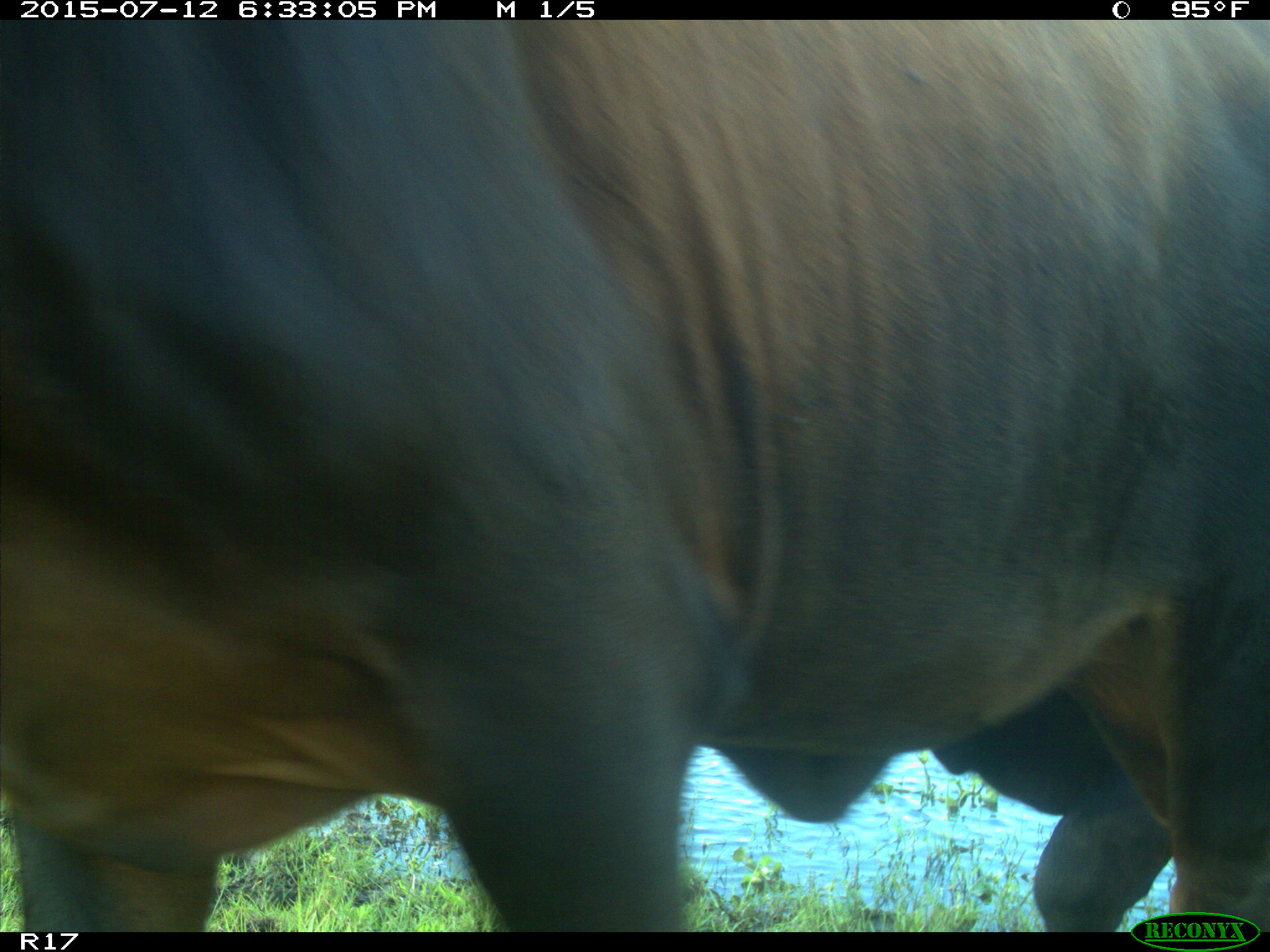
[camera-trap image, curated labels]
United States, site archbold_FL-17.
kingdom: Animalia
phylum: Chordata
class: Mammalia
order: Artiodactyla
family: Bovidae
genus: Bos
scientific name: Bos taurus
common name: domestic cow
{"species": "Bos taurus (domestic cow)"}